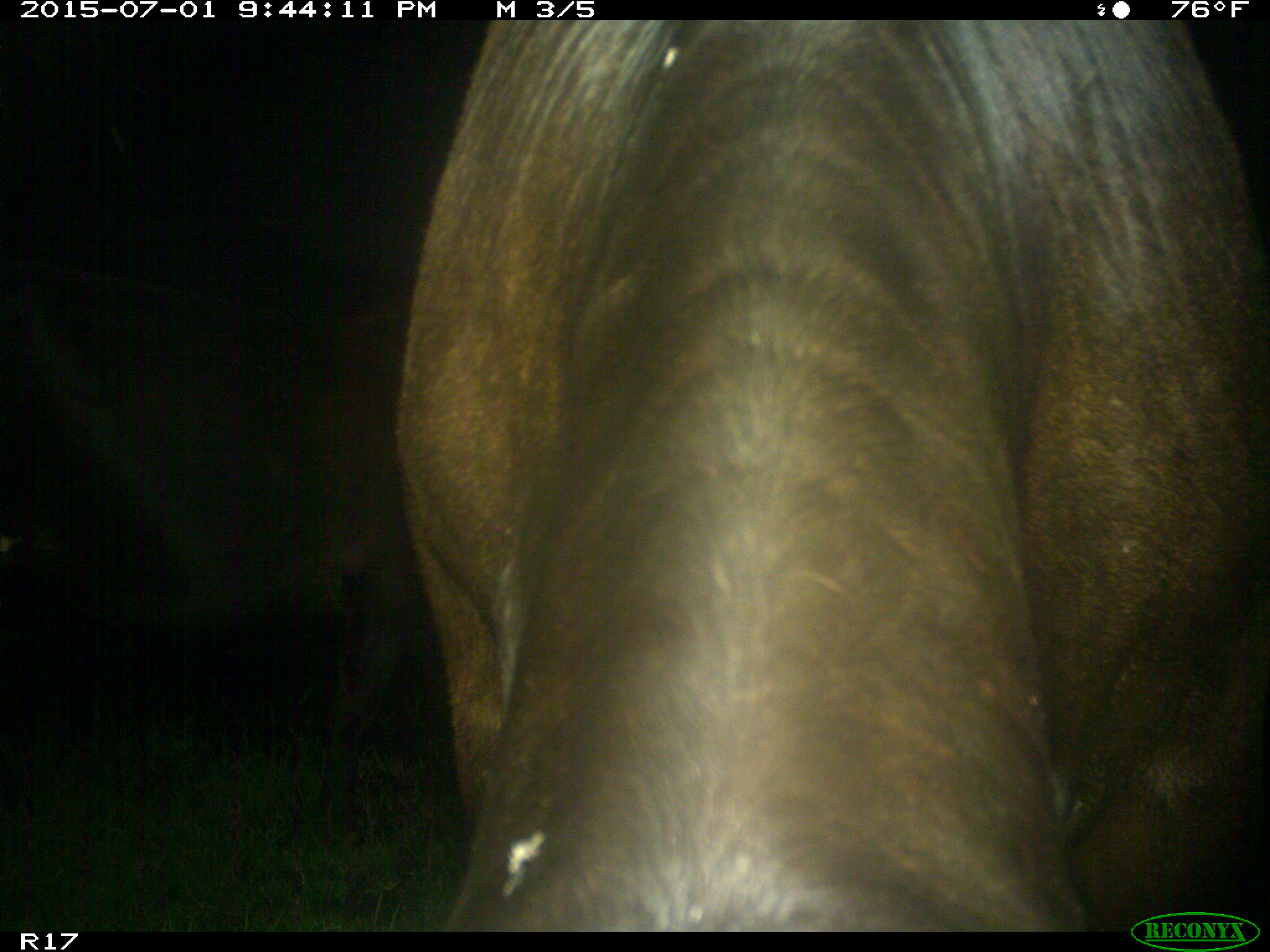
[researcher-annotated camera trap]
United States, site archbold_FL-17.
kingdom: Animalia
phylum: Chordata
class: Mammalia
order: Artiodactyla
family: Bovidae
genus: Bos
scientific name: Bos taurus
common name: domestic cow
Bos taurus (domestic cow).